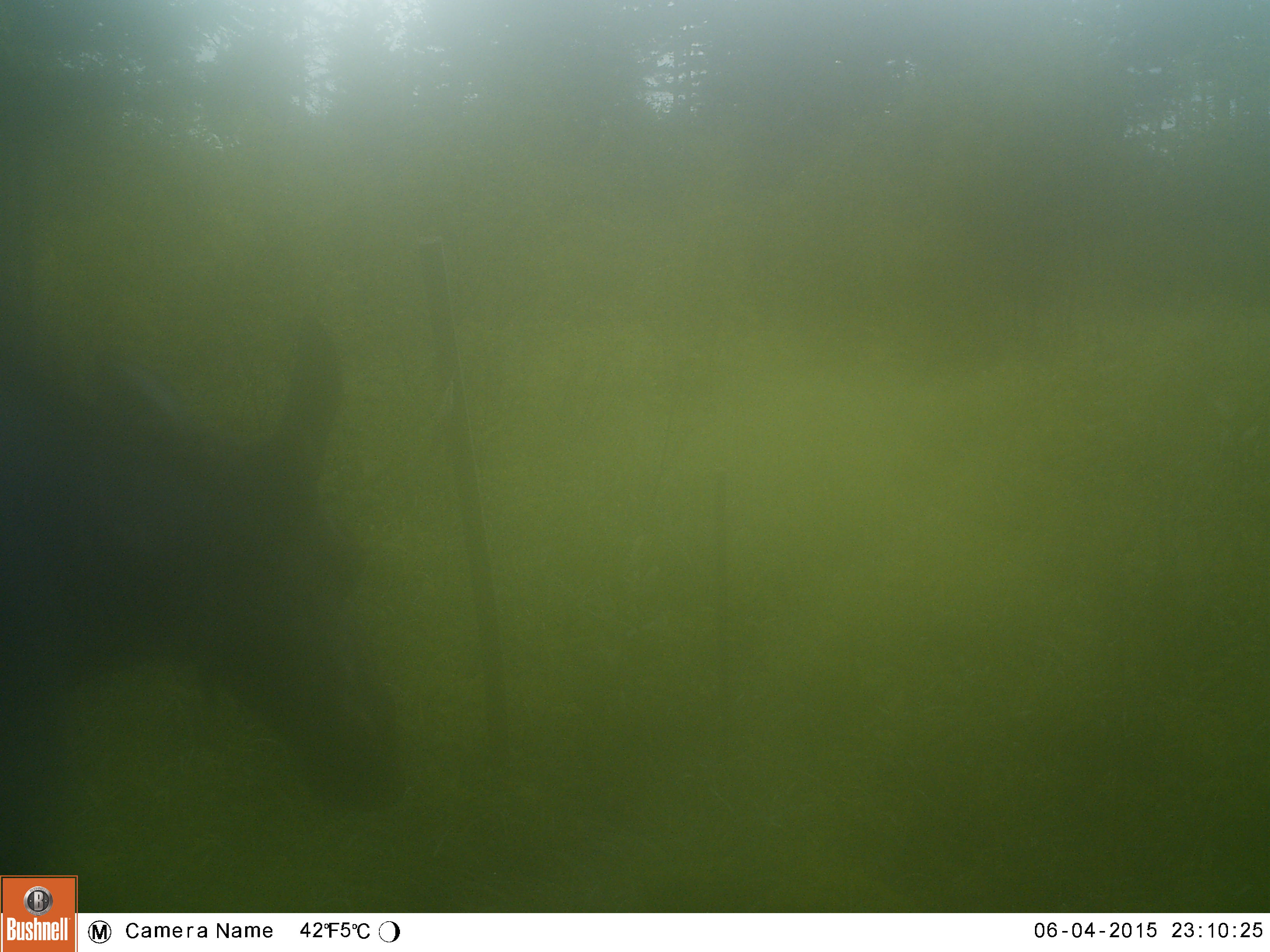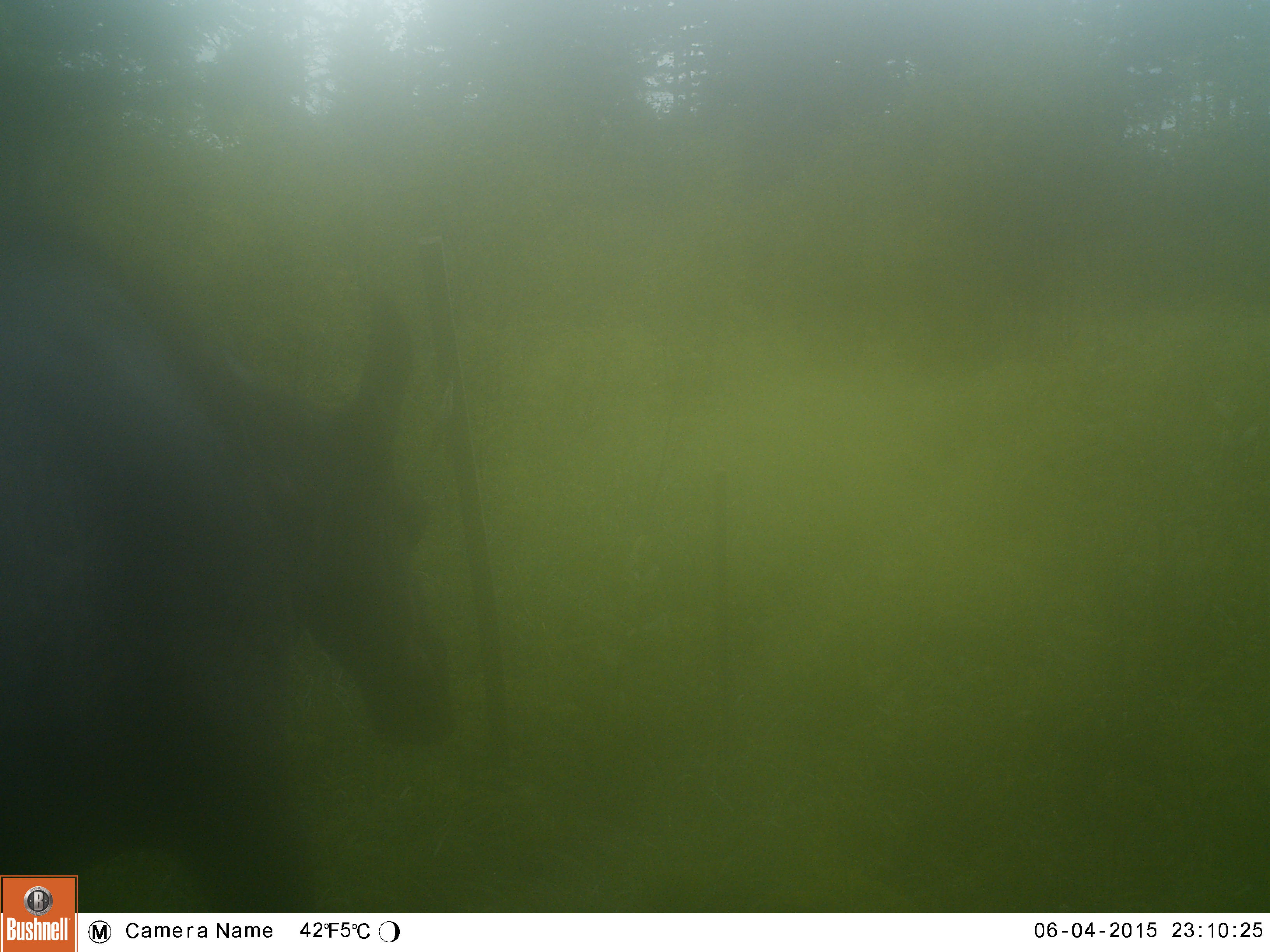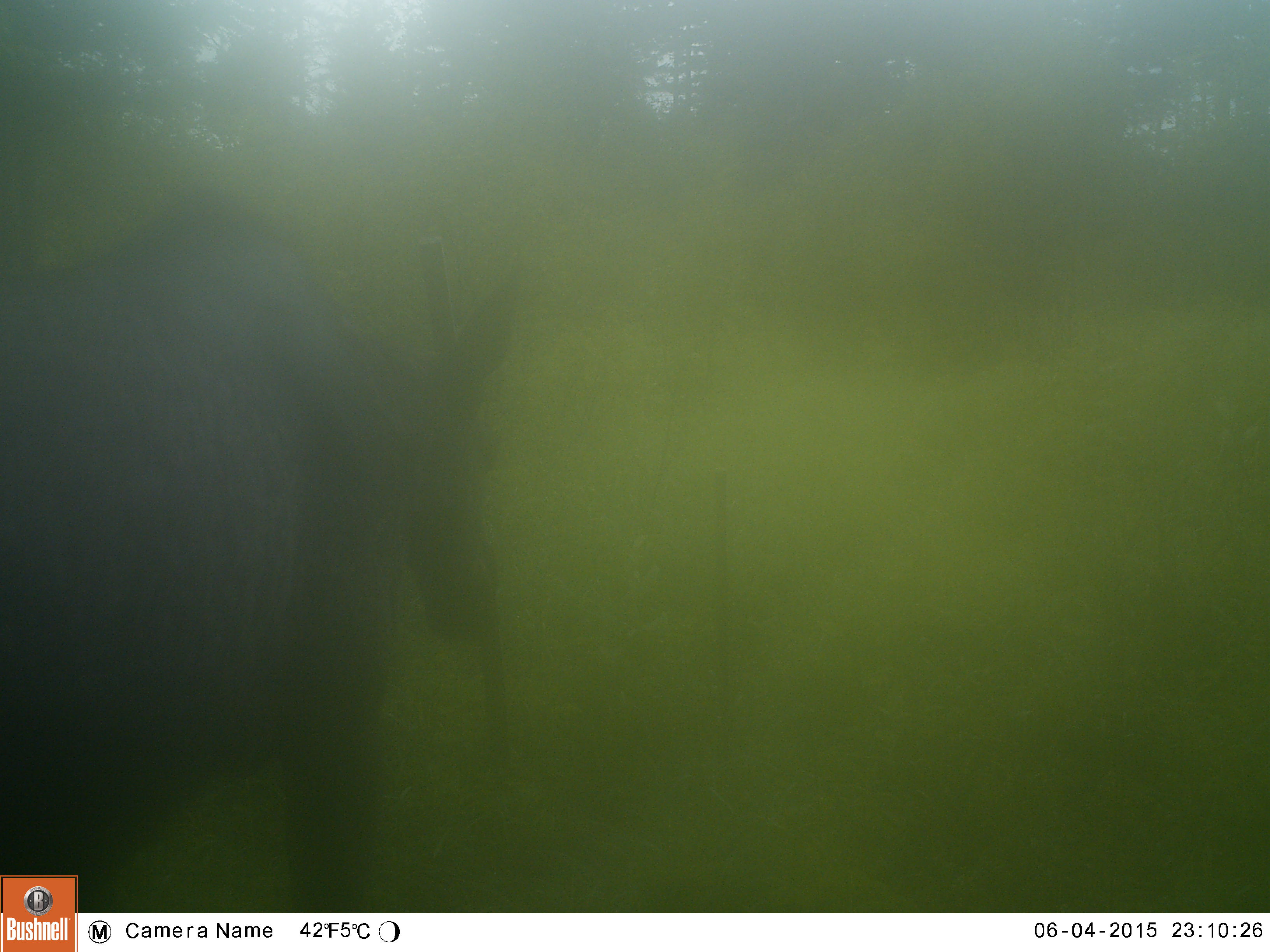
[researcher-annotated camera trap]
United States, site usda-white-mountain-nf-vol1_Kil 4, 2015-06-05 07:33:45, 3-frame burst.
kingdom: Animalia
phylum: Chordata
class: Mammalia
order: Artiodactyla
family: Cervidae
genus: Alces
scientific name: Alces alces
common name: moose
Moose (Alces alces).